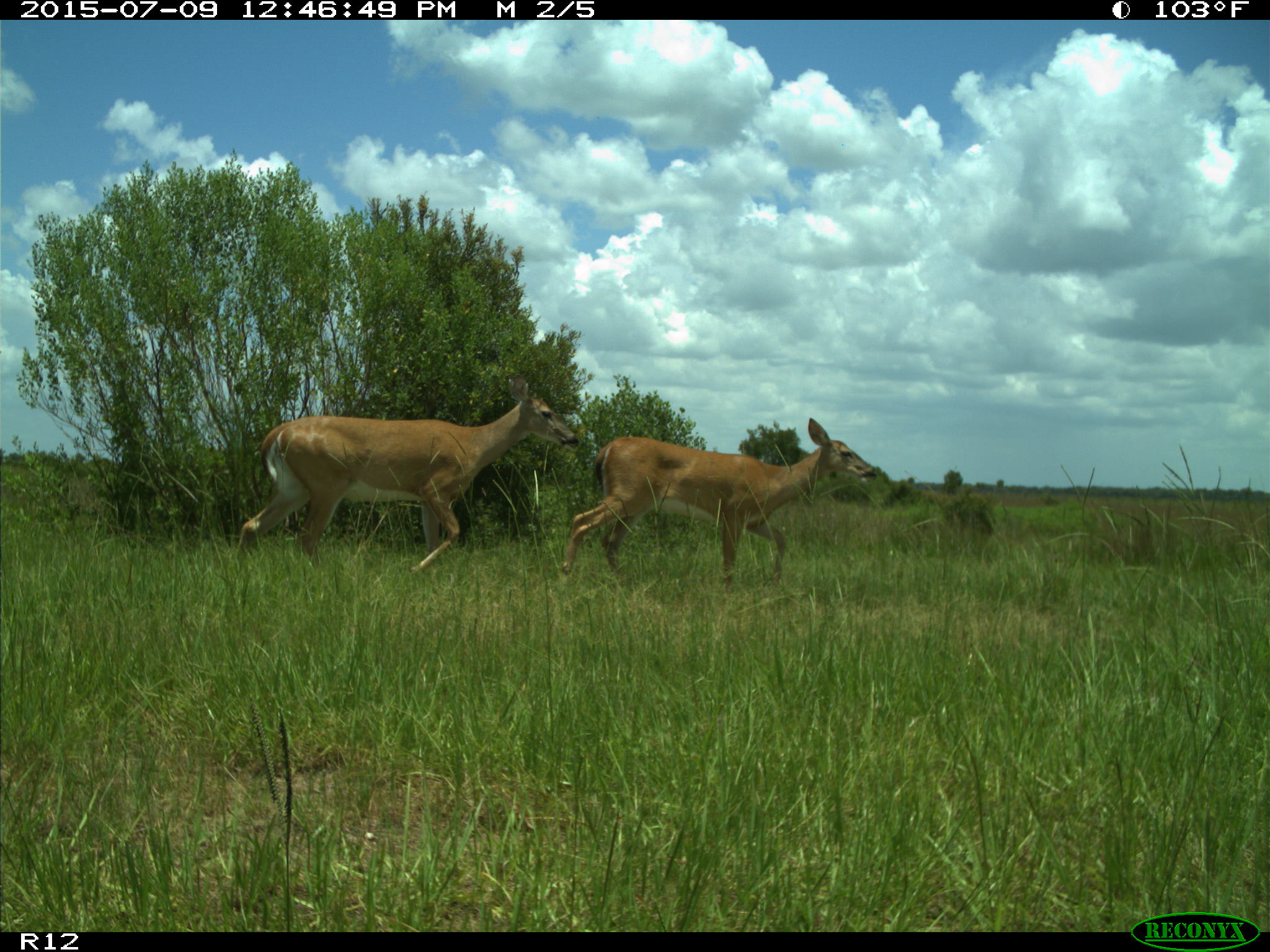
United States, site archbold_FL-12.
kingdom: Animalia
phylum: Chordata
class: Mammalia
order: Artiodactyla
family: Cervidae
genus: Odocoileus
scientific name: Odocoileus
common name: deer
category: unidentified deer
Unidentified deer (deer) (Odocoileus).